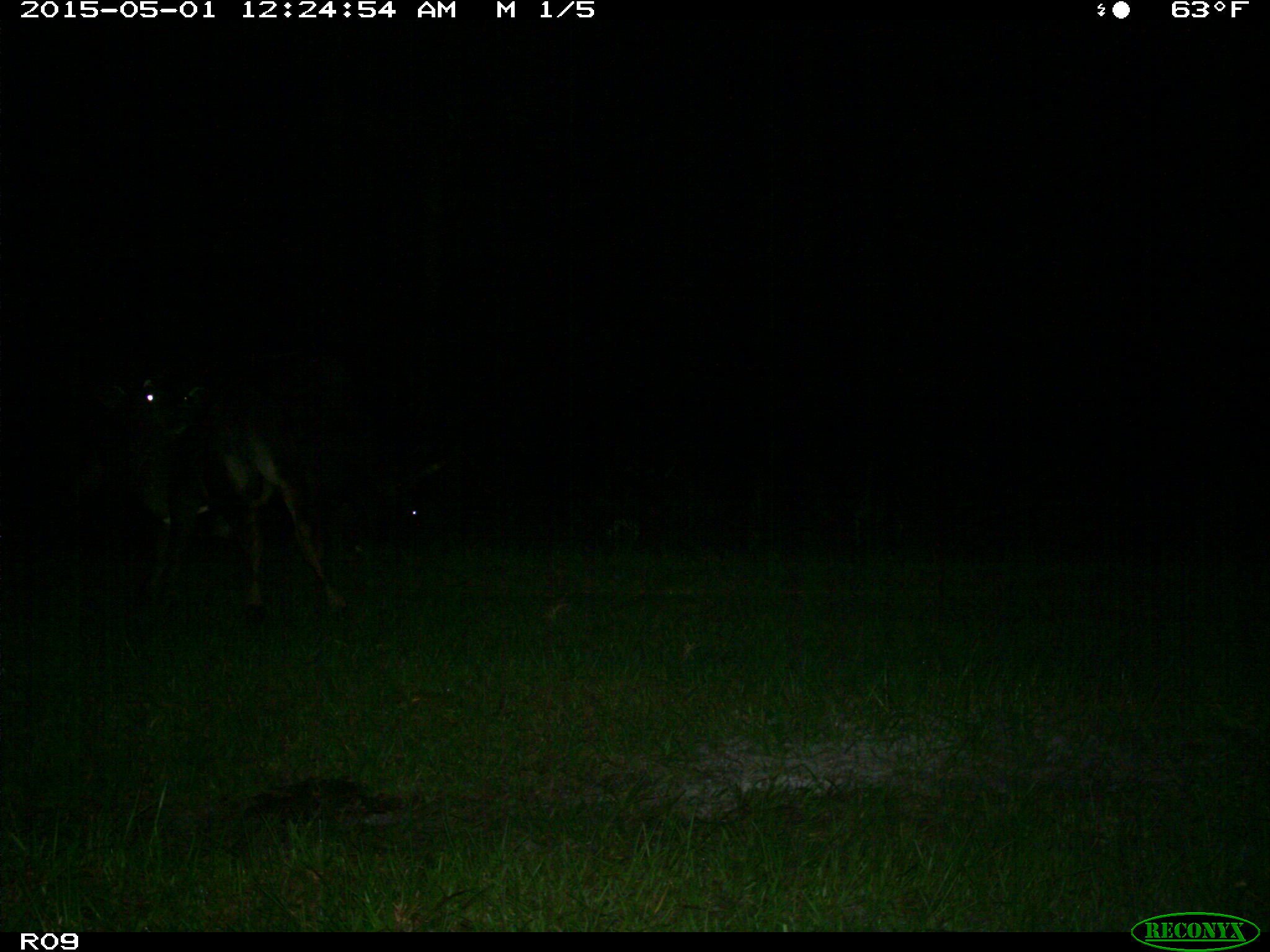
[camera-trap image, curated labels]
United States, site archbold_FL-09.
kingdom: Animalia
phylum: Chordata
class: Mammalia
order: Artiodactyla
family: Bovidae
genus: Bos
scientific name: Bos taurus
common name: domestic cow